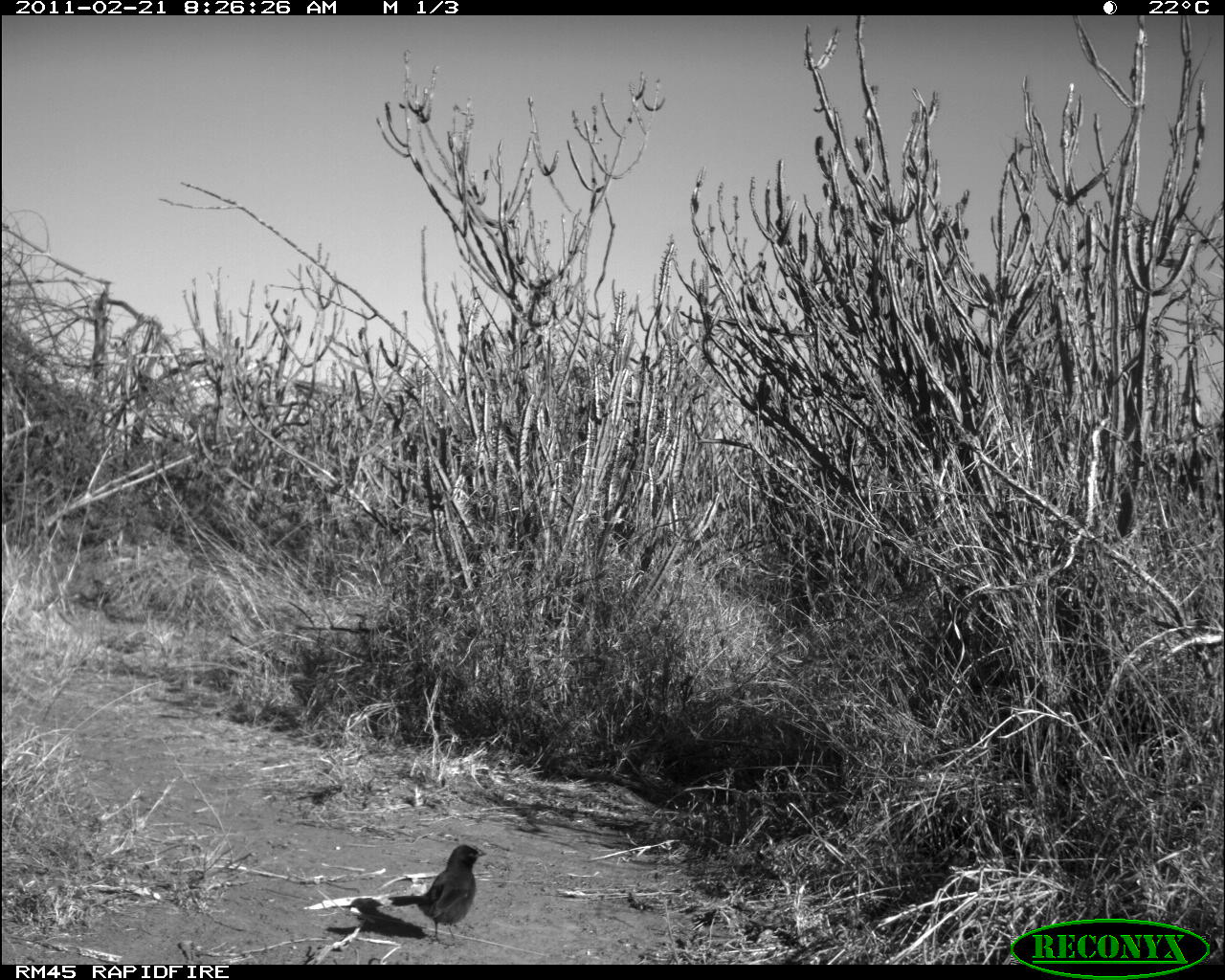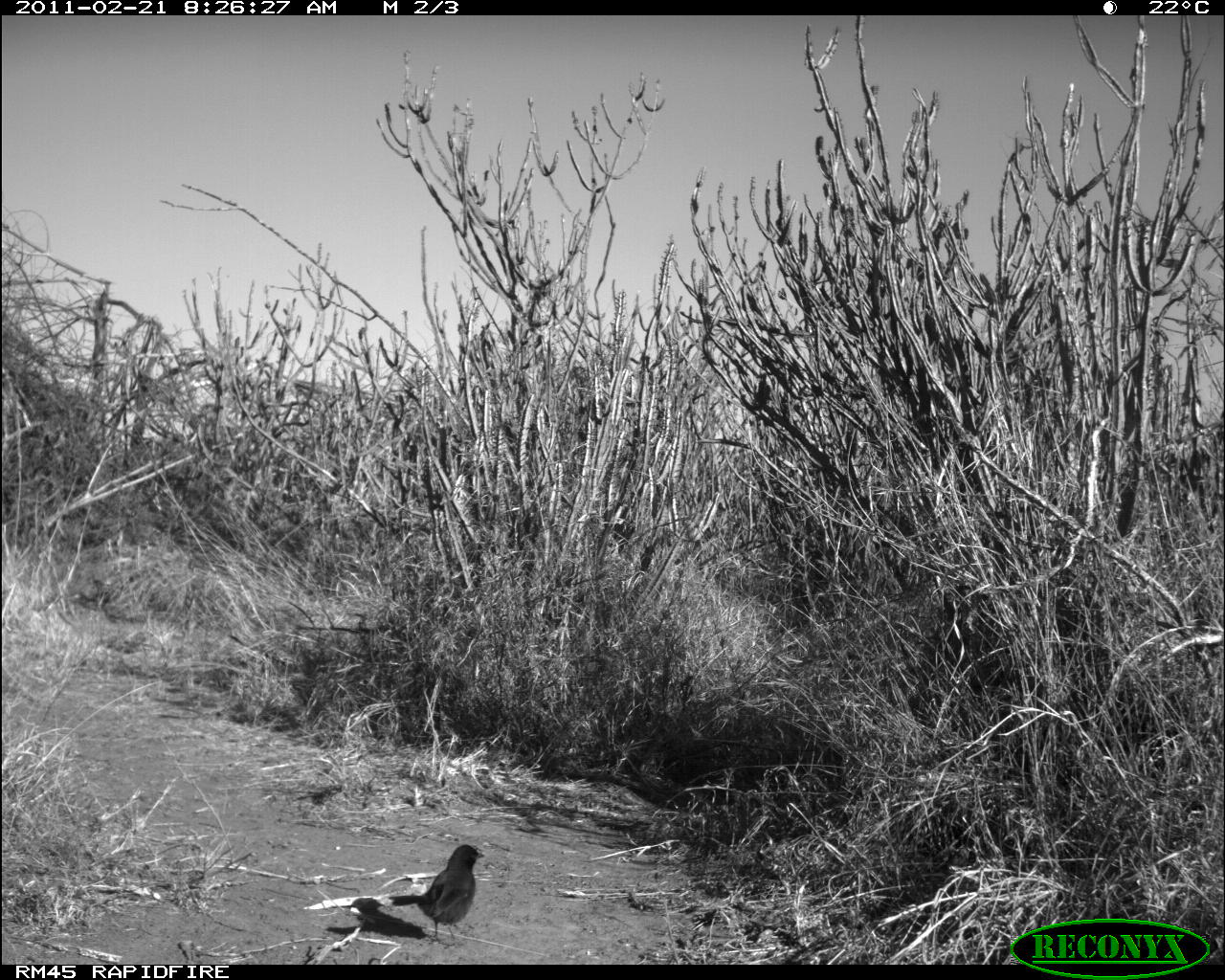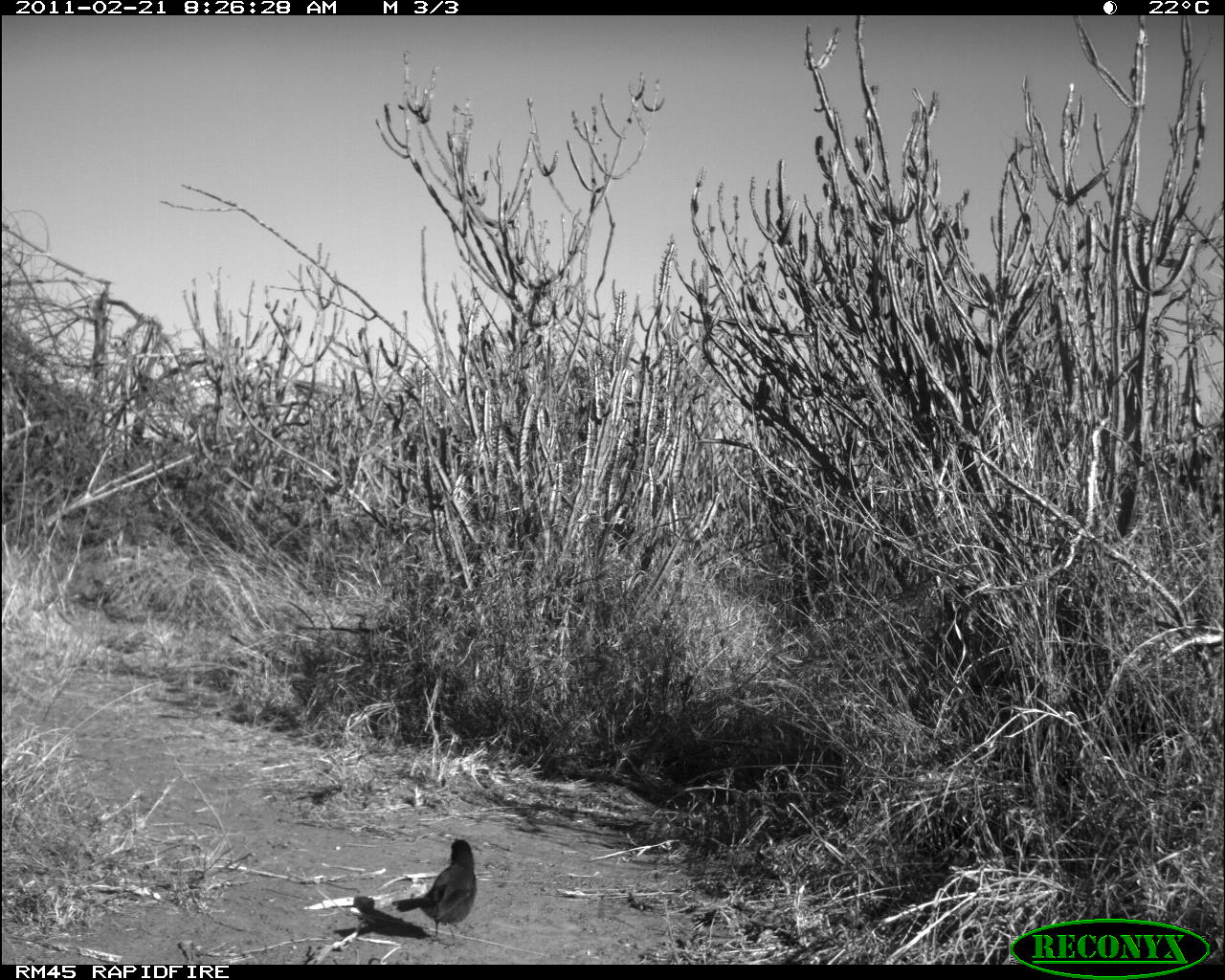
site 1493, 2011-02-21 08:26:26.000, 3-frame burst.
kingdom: Animalia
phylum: Chordata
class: Mammalia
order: Artiodactyla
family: Bovidae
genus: Madoqua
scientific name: Madoqua guentheri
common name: günther's dik-dik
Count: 1.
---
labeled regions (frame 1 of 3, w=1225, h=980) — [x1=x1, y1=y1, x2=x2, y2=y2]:
madoqua guentheri: [x1=388, y1=839, x2=491, y2=941]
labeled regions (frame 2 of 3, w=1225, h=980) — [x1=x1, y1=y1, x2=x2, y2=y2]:
madoqua guentheri: [x1=388, y1=841, x2=488, y2=941]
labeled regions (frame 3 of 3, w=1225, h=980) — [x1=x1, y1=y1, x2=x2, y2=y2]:
madoqua guentheri: [x1=391, y1=838, x2=477, y2=945]